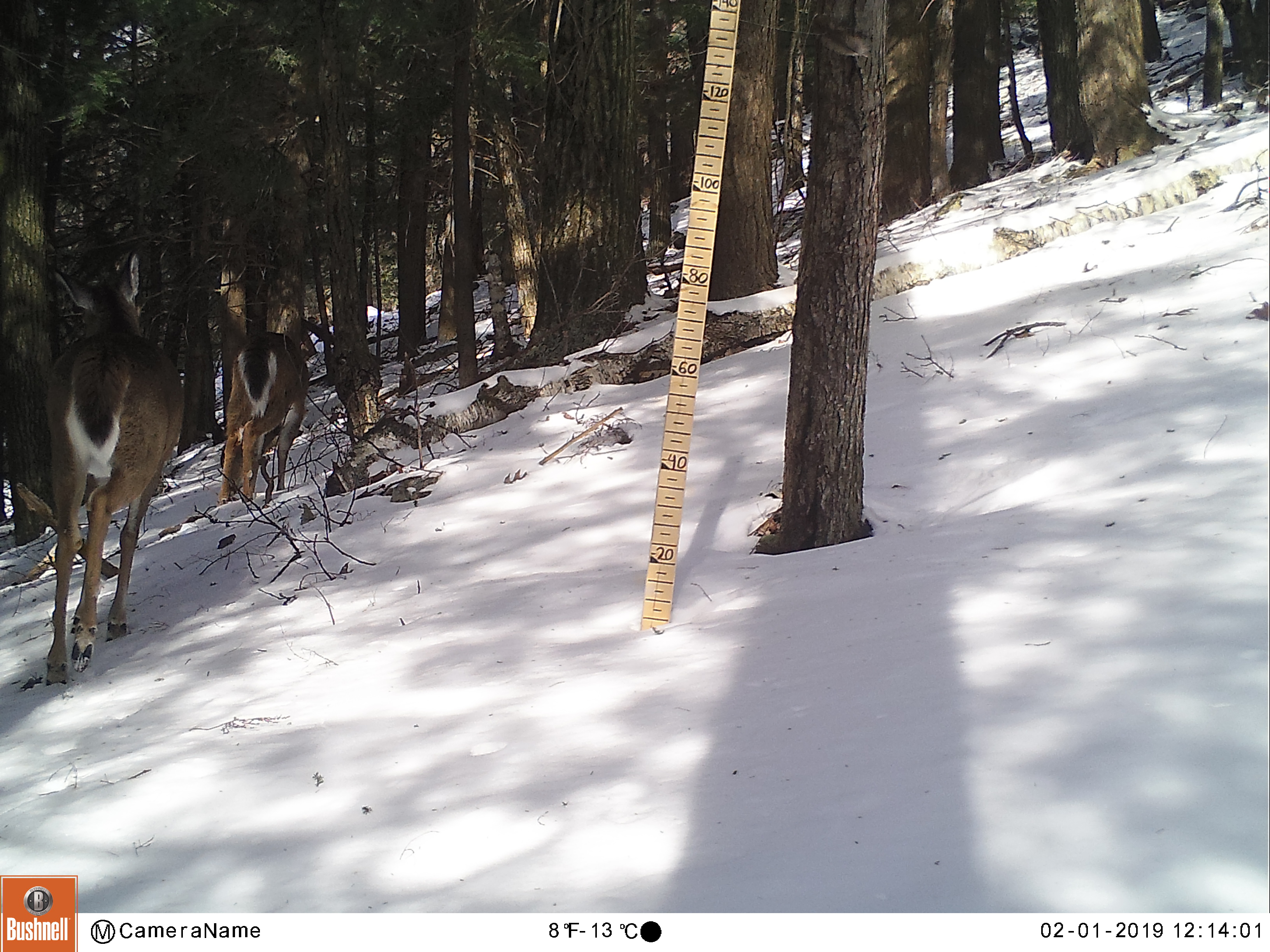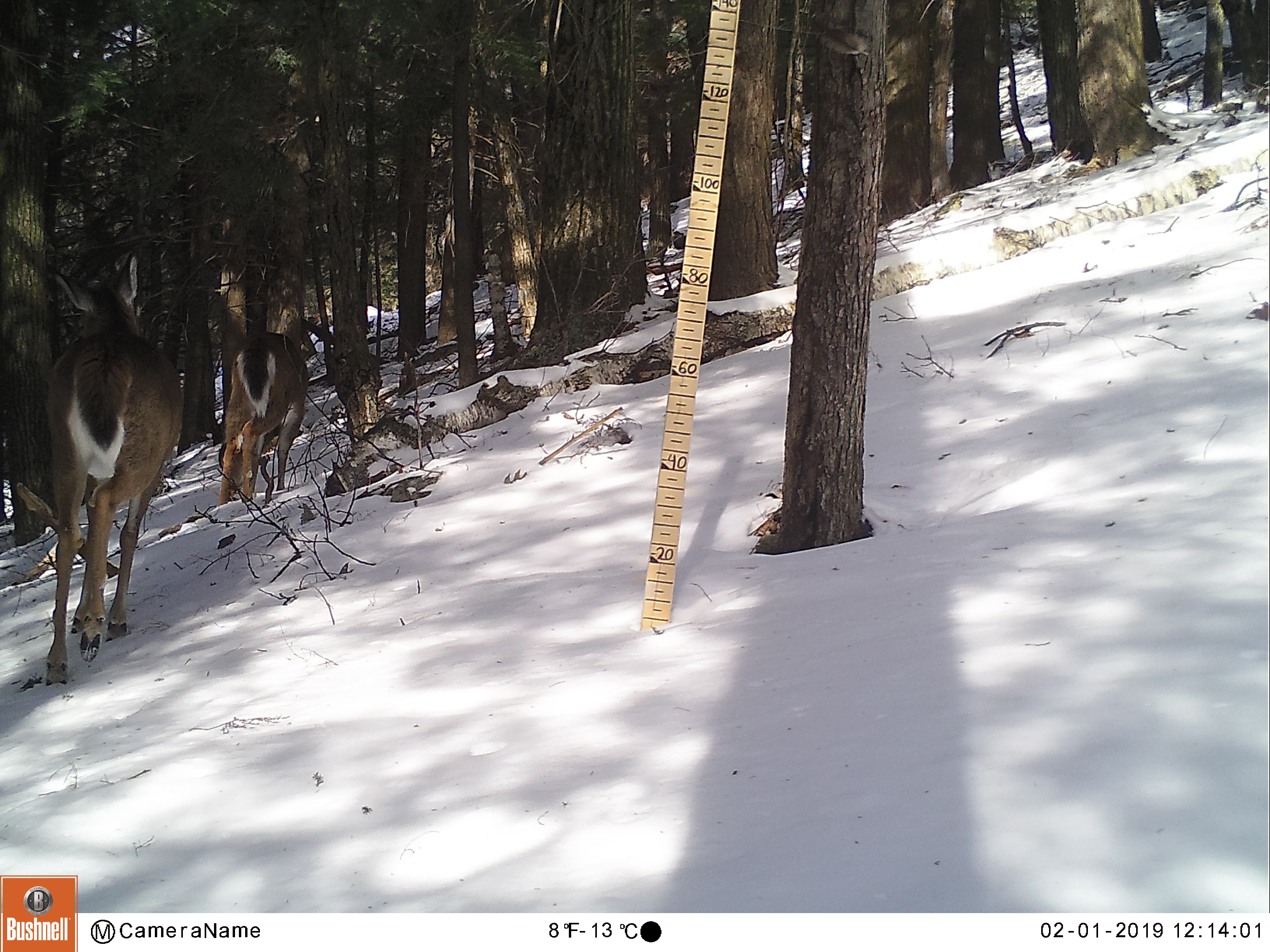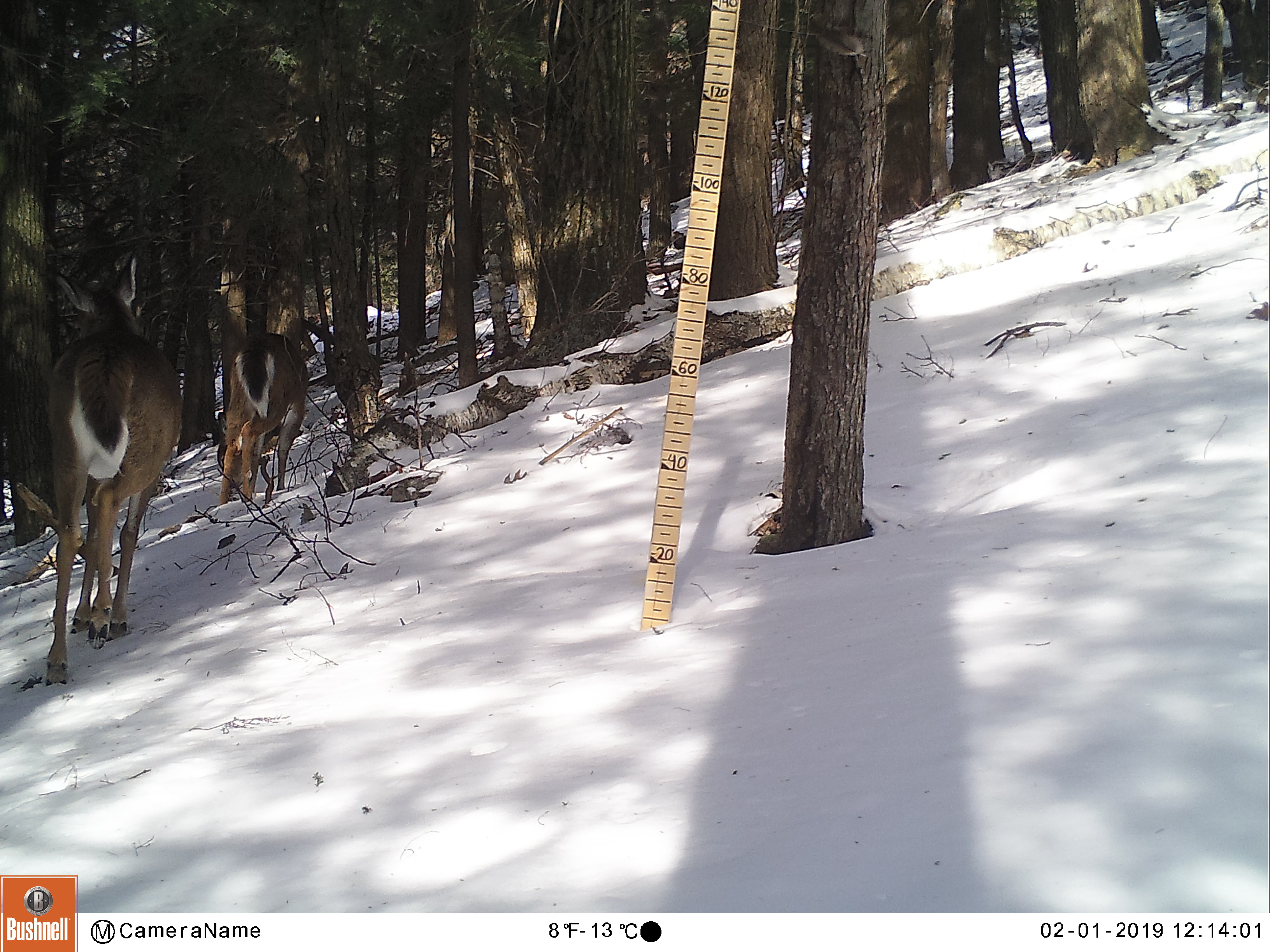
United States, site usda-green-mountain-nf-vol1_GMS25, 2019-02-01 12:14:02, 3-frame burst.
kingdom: Animalia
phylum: Chordata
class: Mammalia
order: Artiodactyla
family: Cervidae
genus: Odocoileus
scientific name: Odocoileus virginianus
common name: white-tailed deer